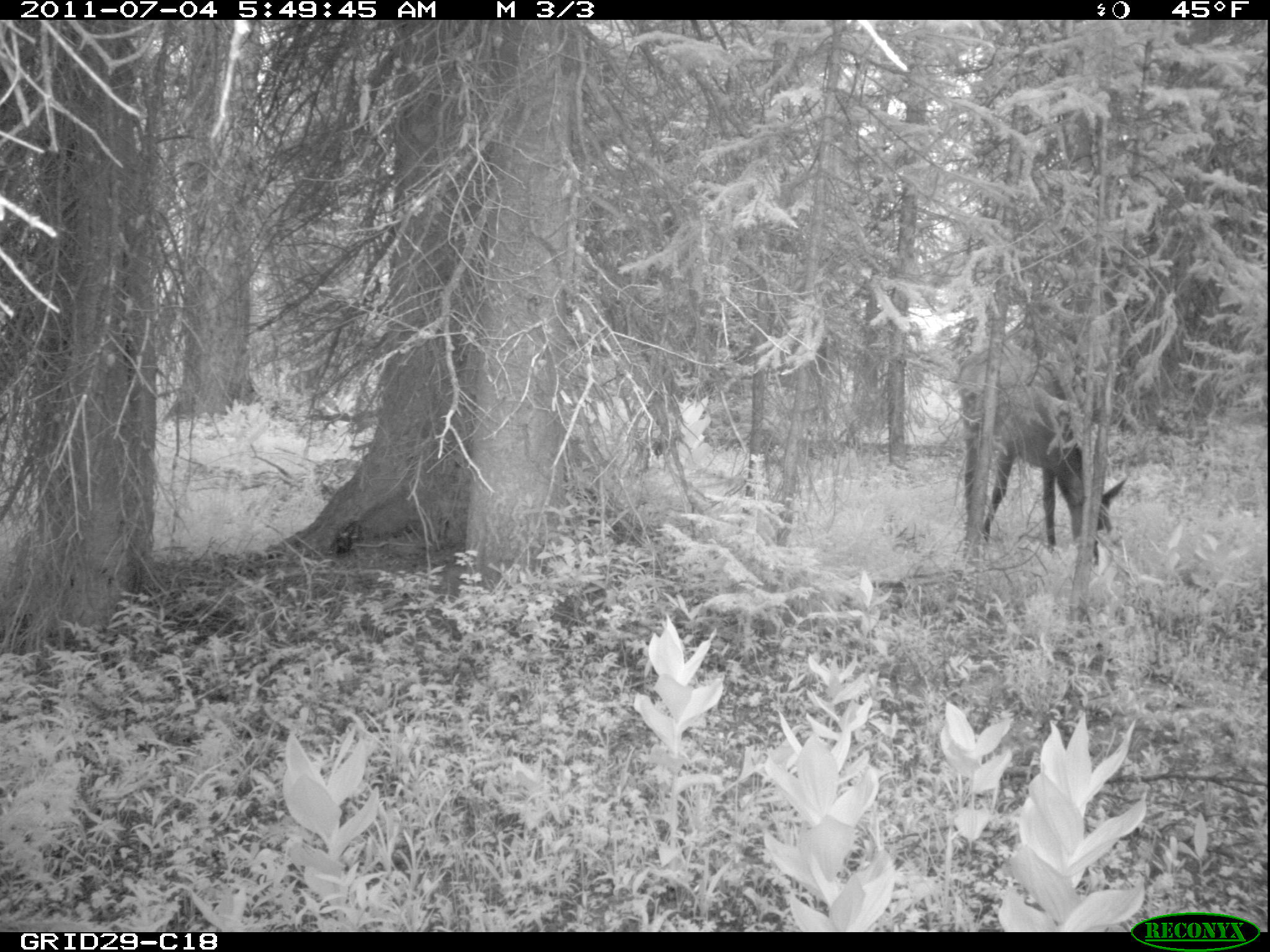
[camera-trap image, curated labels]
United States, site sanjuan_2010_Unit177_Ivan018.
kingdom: Animalia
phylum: Chordata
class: Mammalia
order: Artiodactyla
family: Cervidae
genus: Cervus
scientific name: Cervus elaphus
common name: red deer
Cervus elaphus (red deer).